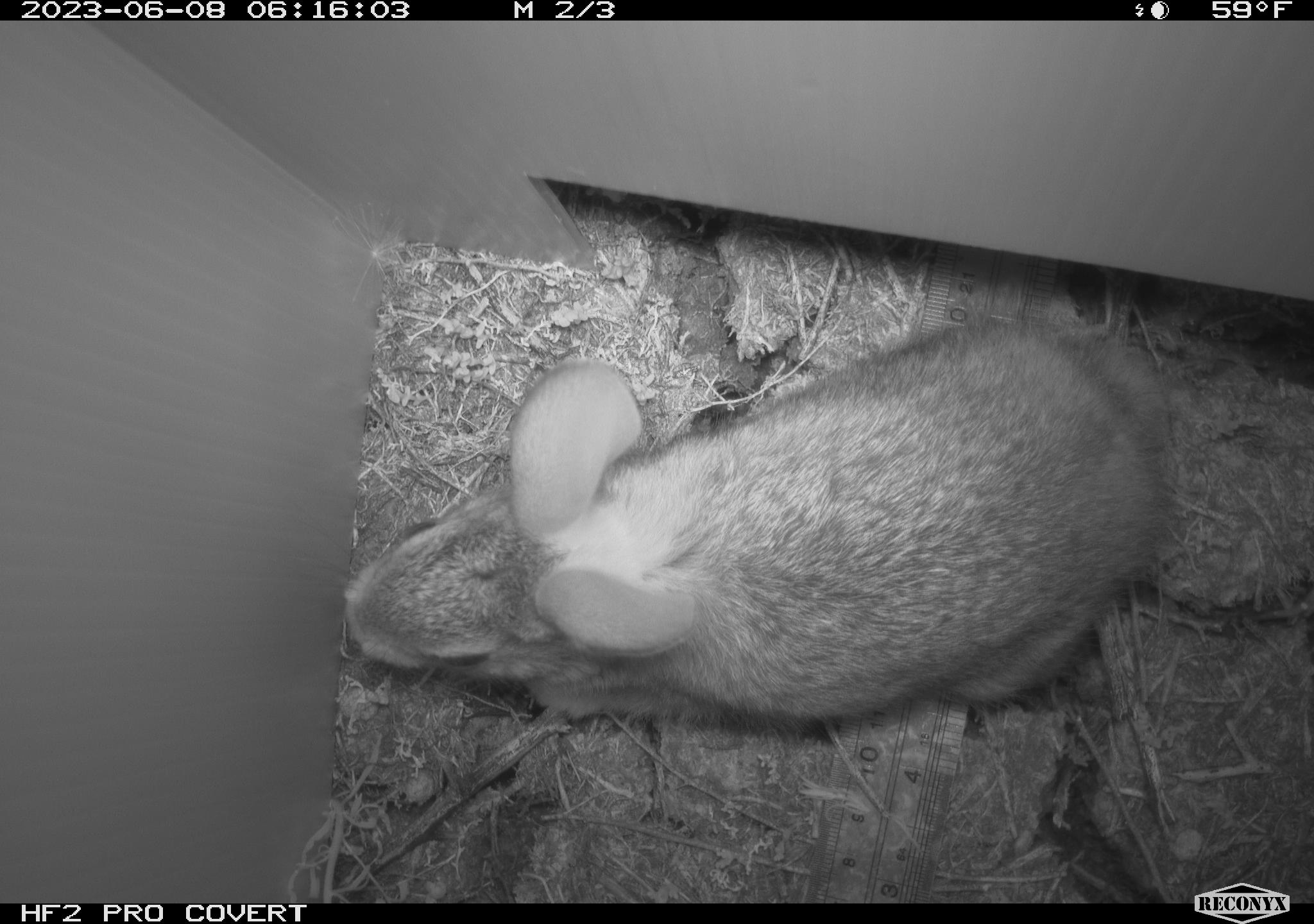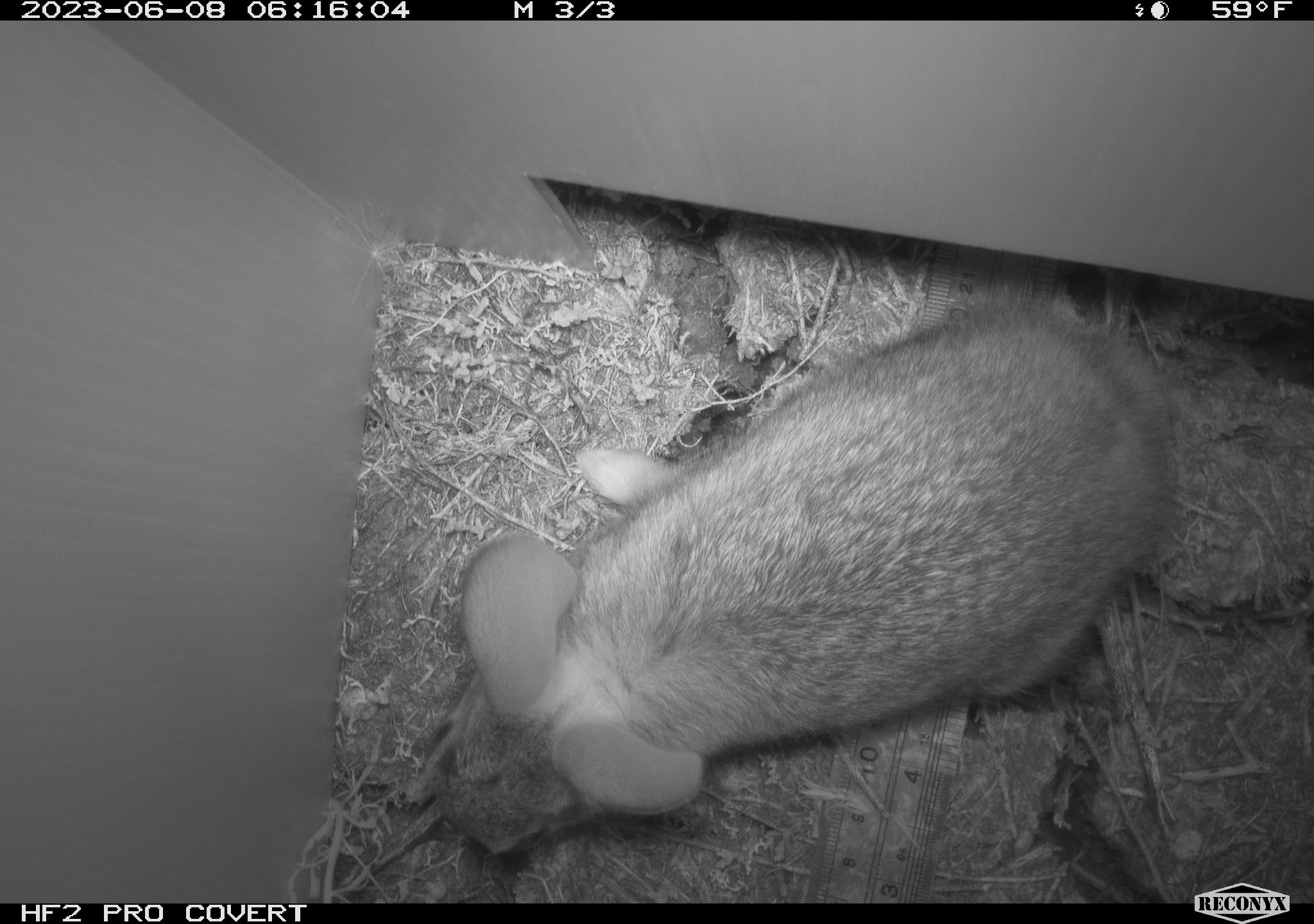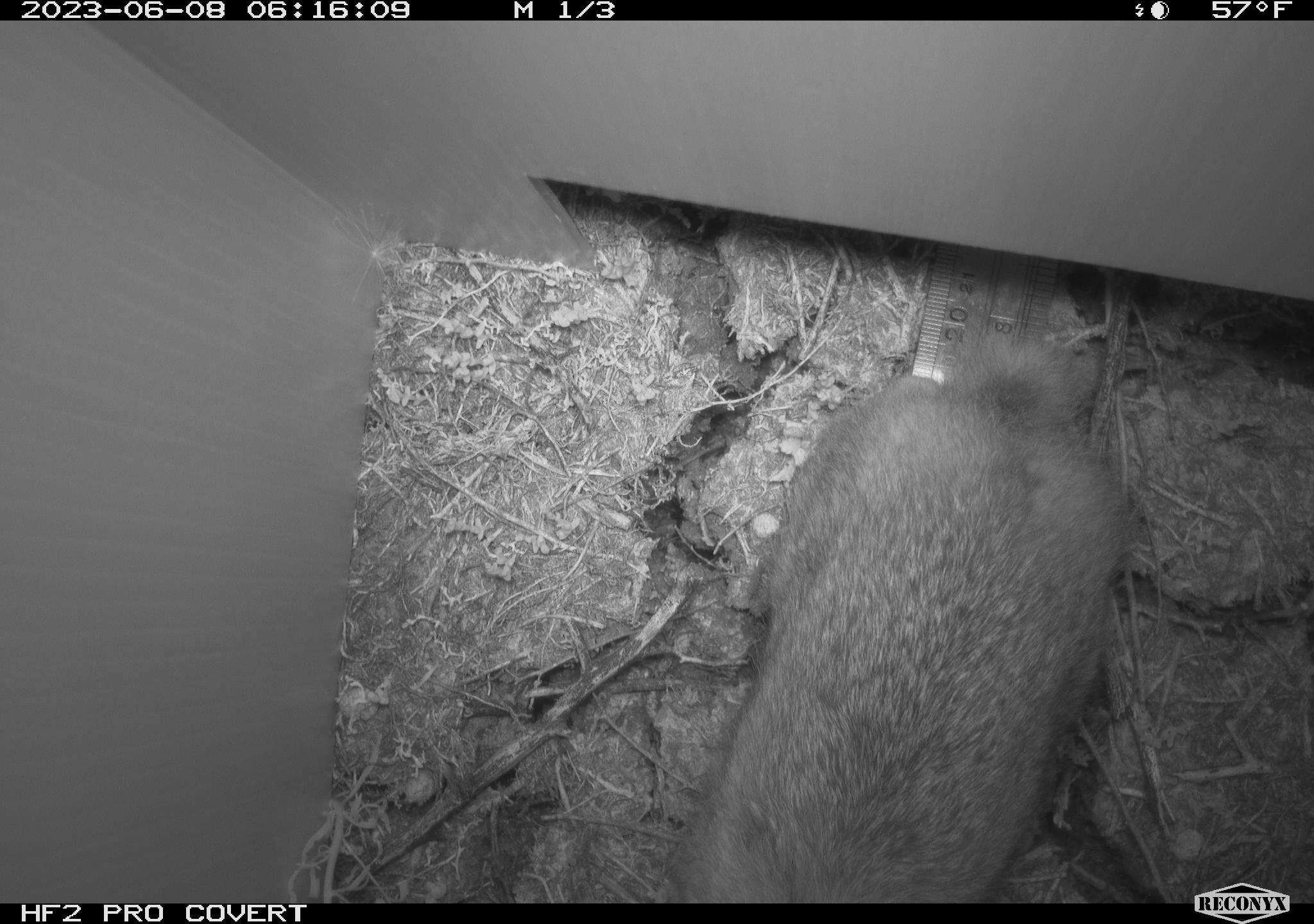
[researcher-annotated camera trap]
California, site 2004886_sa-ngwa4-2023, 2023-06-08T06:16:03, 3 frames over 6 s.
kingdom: Animalia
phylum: Chordata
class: Mammalia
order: Lagomorpha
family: Leporidae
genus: Sylvilagus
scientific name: Sylvilagus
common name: cottontail rabbits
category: sylvilagus species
Sylvilagus species (cottontail rabbits) (Sylvilagus).